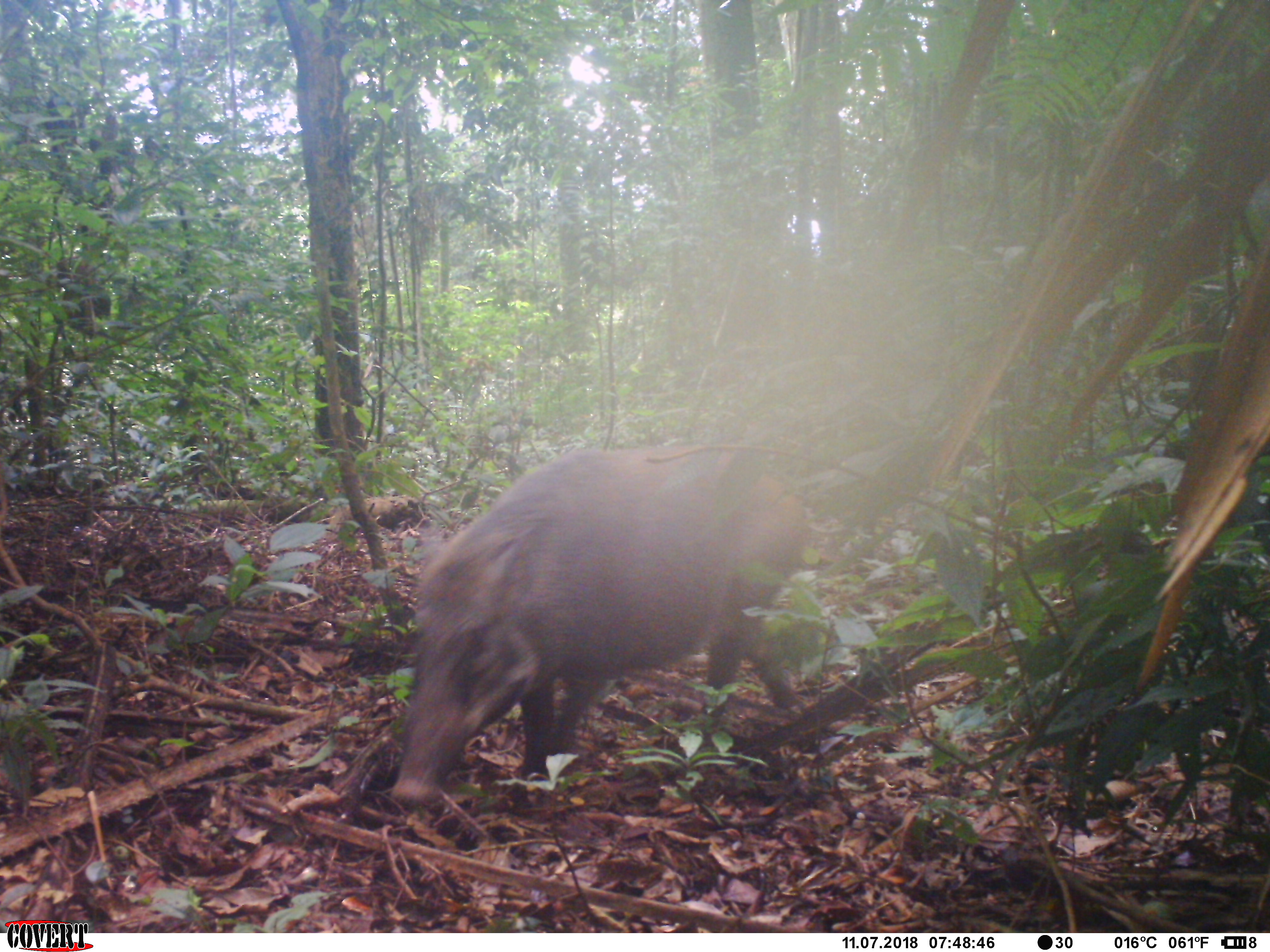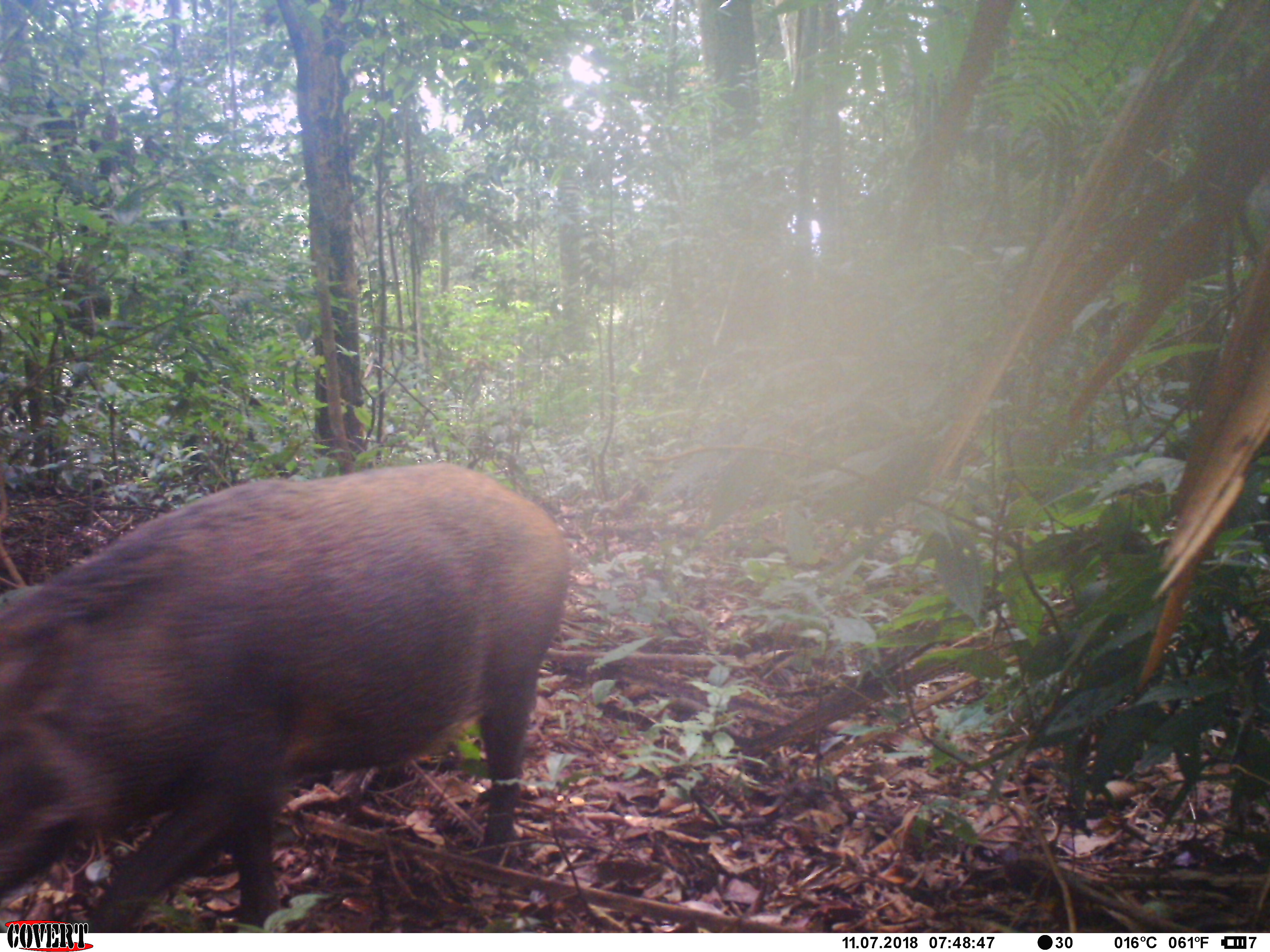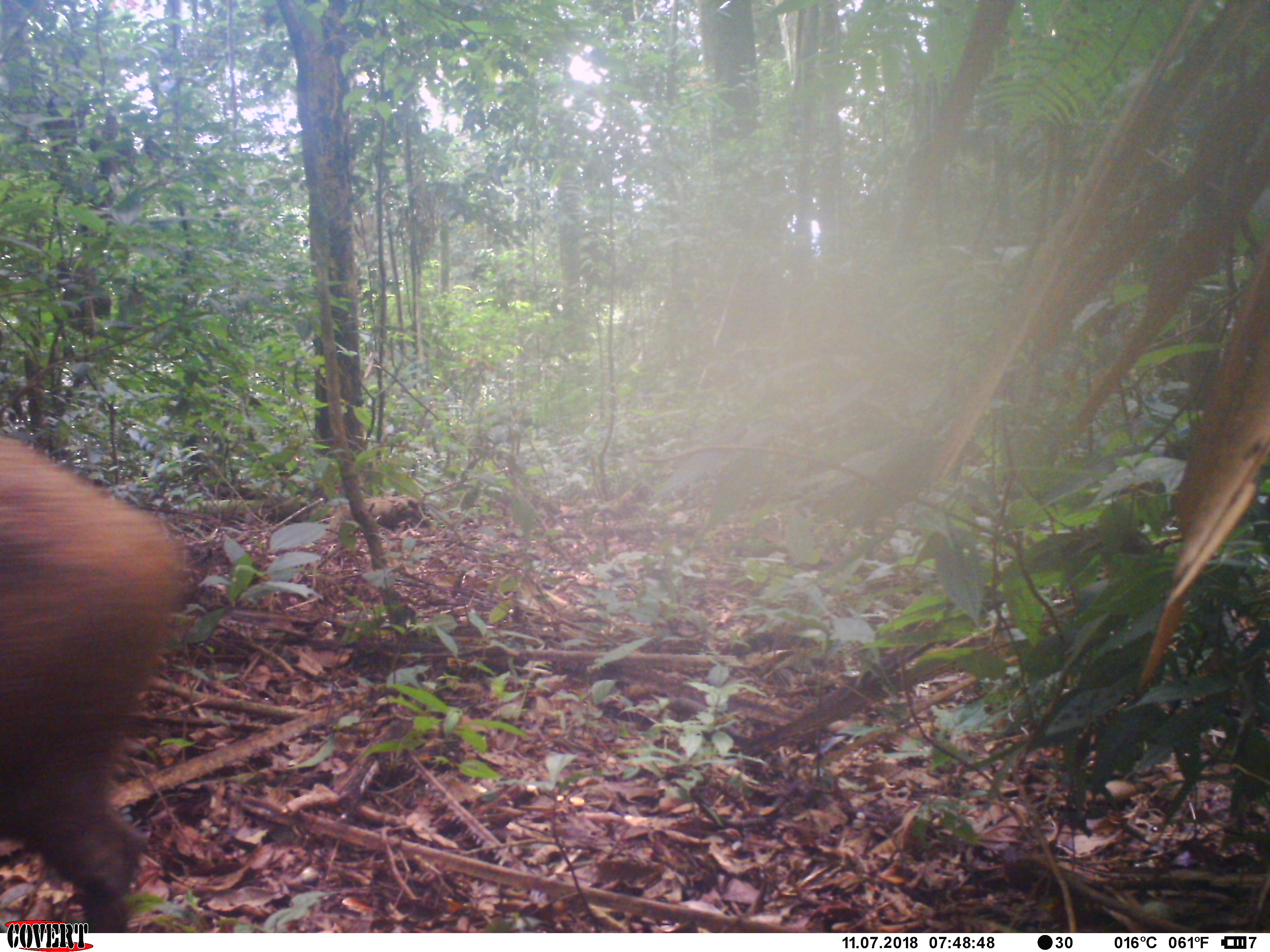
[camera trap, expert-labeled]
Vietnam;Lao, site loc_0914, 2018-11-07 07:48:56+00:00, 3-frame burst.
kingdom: Animalia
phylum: Chordata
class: Mammalia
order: Artiodactyla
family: Suidae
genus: Sus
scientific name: Sus scrofa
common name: eurasian wild pig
Eurasian wild pig (Sus scrofa). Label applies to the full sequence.